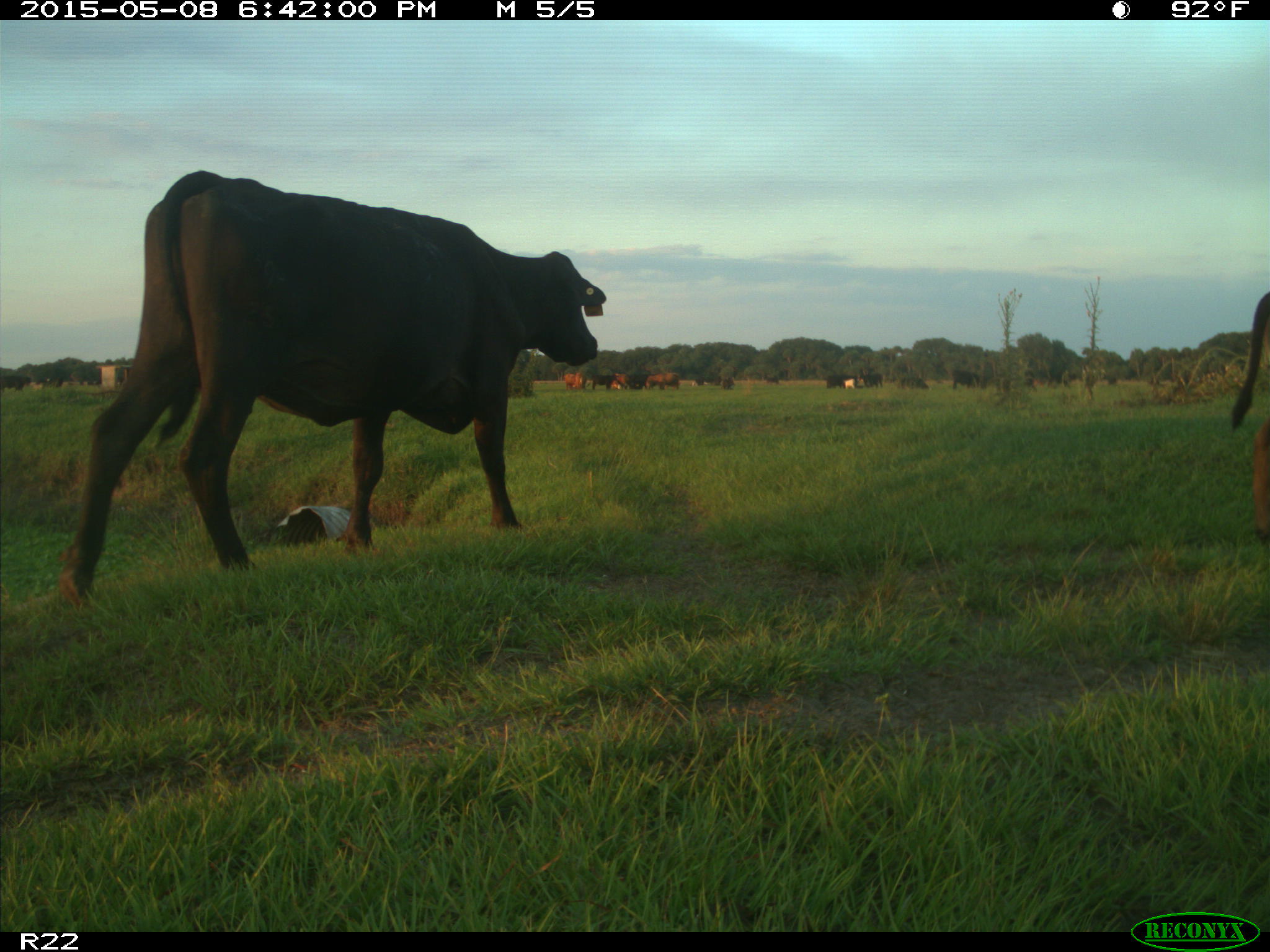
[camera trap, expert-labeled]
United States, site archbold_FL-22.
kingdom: Animalia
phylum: Chordata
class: Mammalia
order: Artiodactyla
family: Bovidae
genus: Bos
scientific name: Bos taurus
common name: domestic cow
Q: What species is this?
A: Bos taurus (domestic cow).